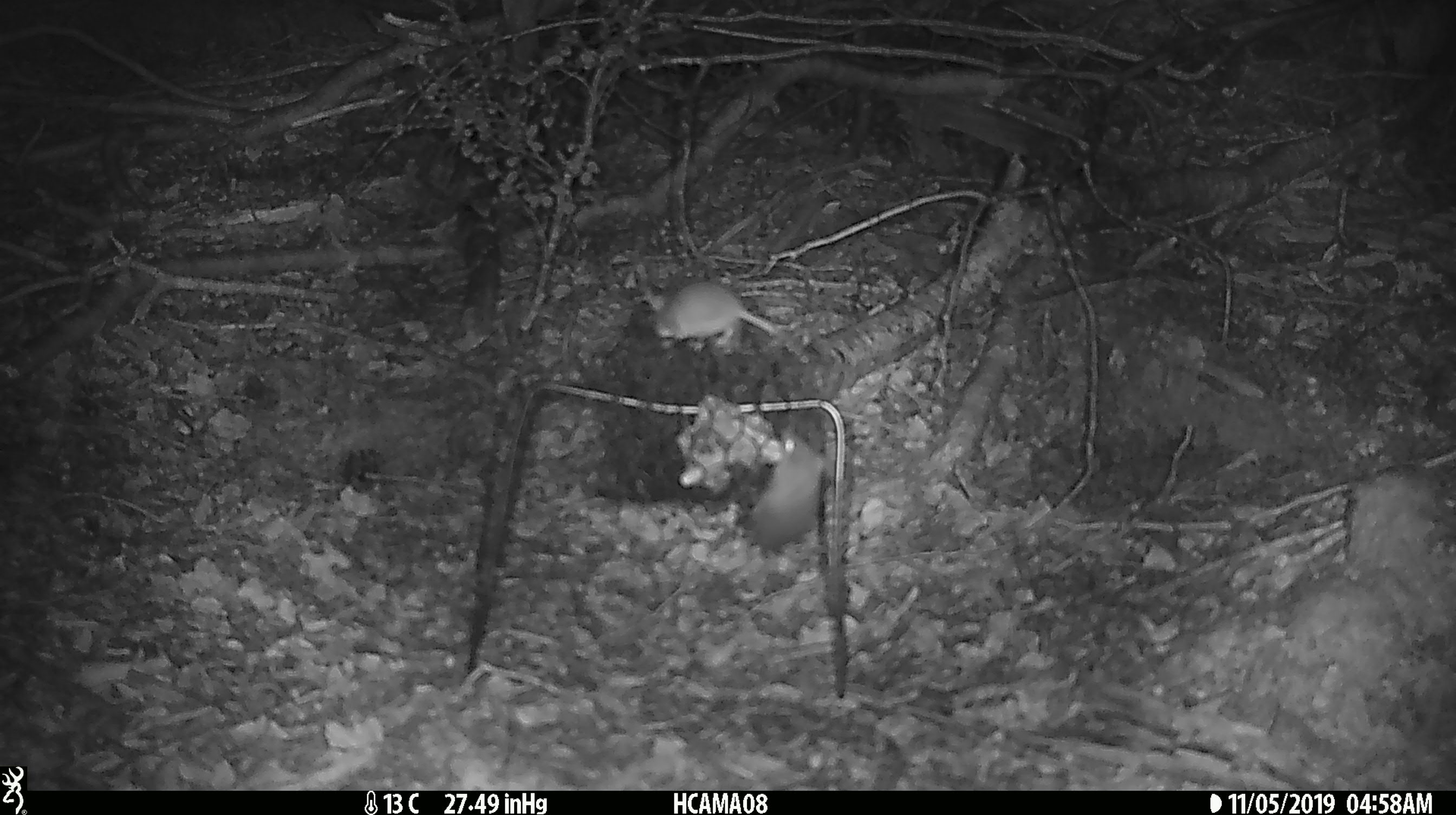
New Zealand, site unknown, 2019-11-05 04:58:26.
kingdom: Animalia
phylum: Chordata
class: Mammalia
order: Rodentia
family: Muridae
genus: Mus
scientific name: Mus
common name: mouse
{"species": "mouse (Mus)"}